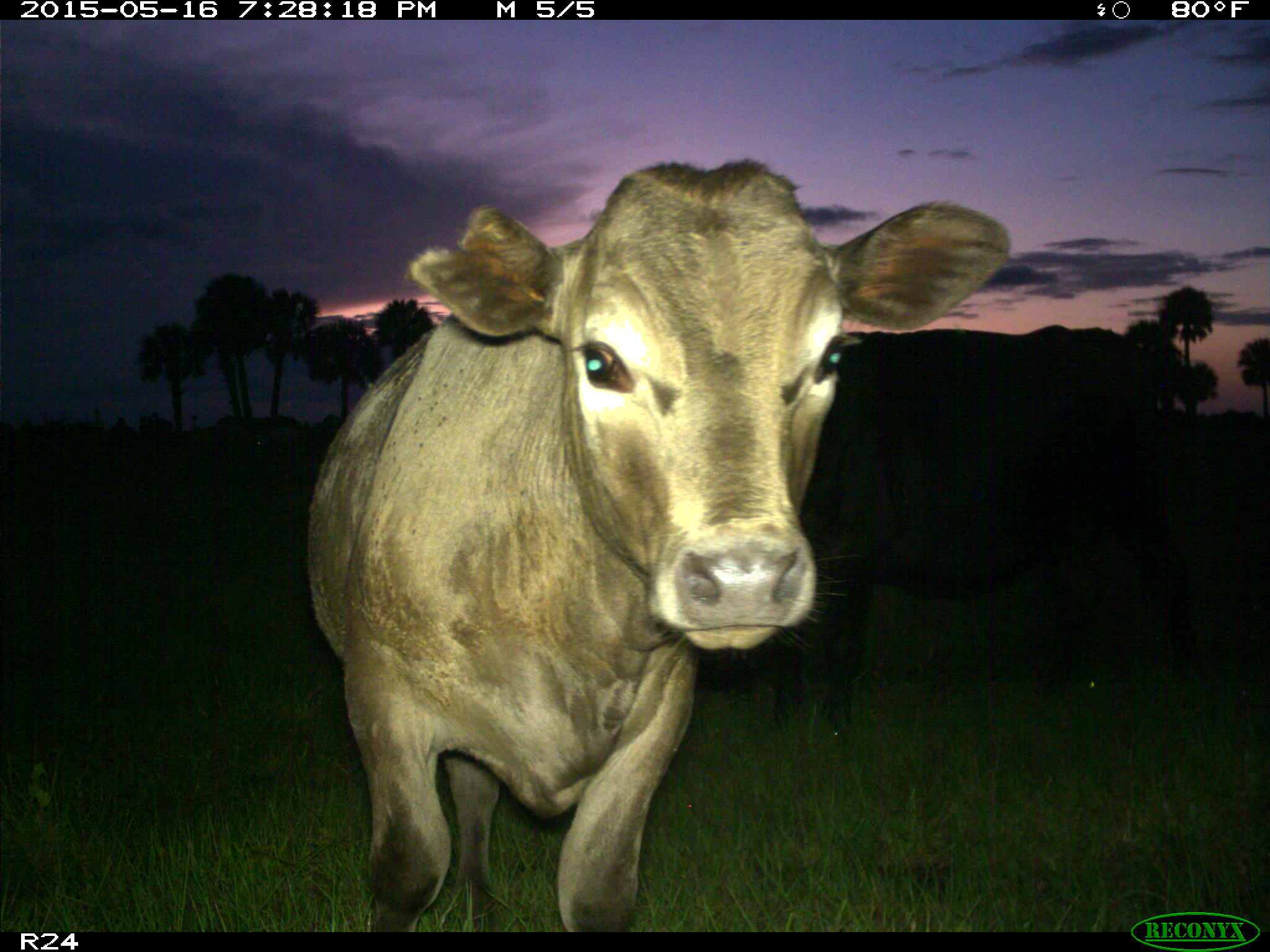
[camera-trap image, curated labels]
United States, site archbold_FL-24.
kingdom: Animalia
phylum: Chordata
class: Mammalia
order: Artiodactyla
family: Bovidae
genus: Bos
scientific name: Bos taurus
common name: domestic cow